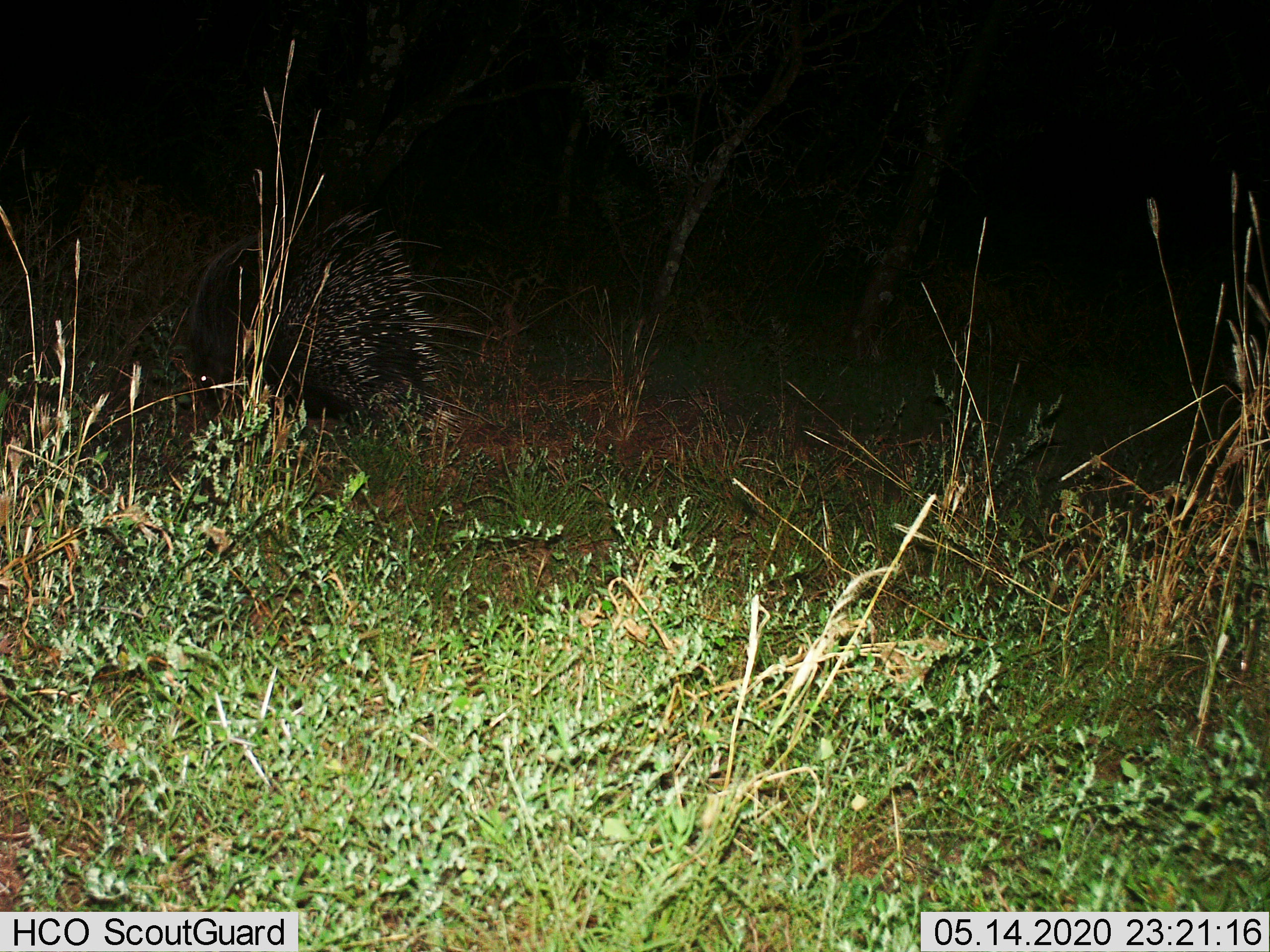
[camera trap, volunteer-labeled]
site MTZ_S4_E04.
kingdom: Animalia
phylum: Chordata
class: Mammalia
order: Rodentia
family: Hystricidae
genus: Hystrix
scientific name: Hystrix cristata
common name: crested porcupine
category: porcupine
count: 1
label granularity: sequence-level